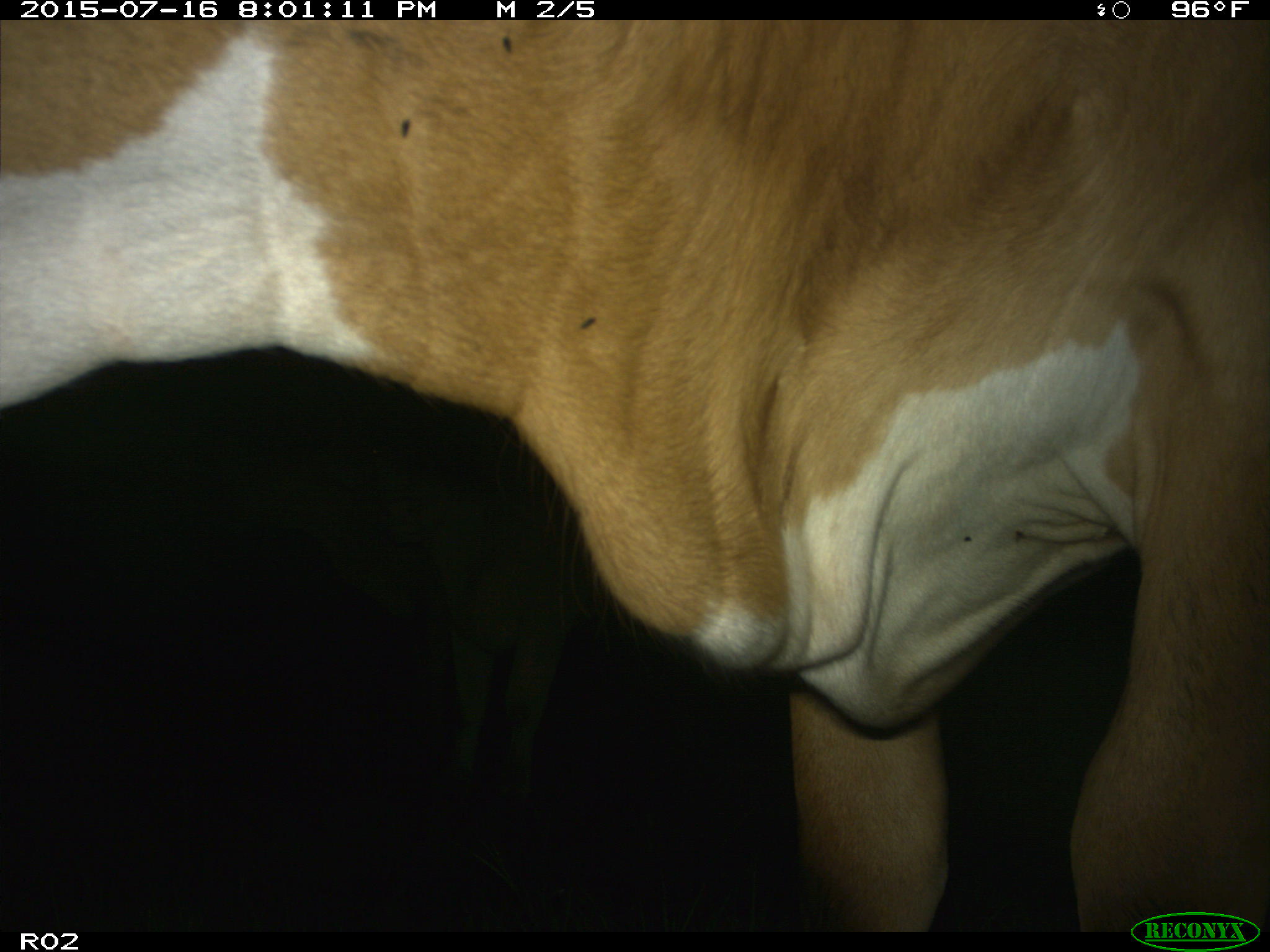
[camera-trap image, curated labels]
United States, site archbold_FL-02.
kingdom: Animalia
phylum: Chordata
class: Mammalia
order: Artiodactyla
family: Bovidae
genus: Bos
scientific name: Bos taurus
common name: domestic cow